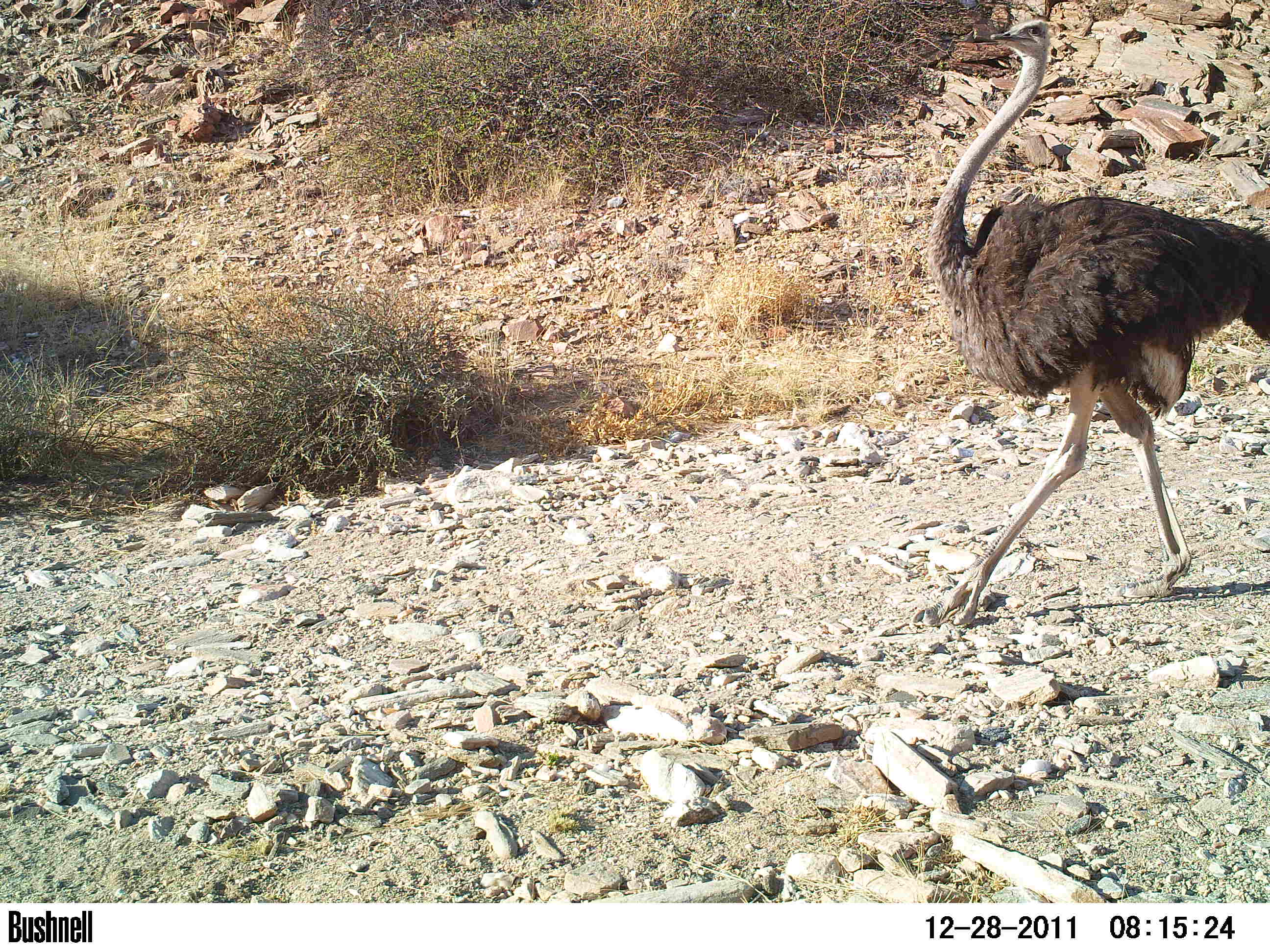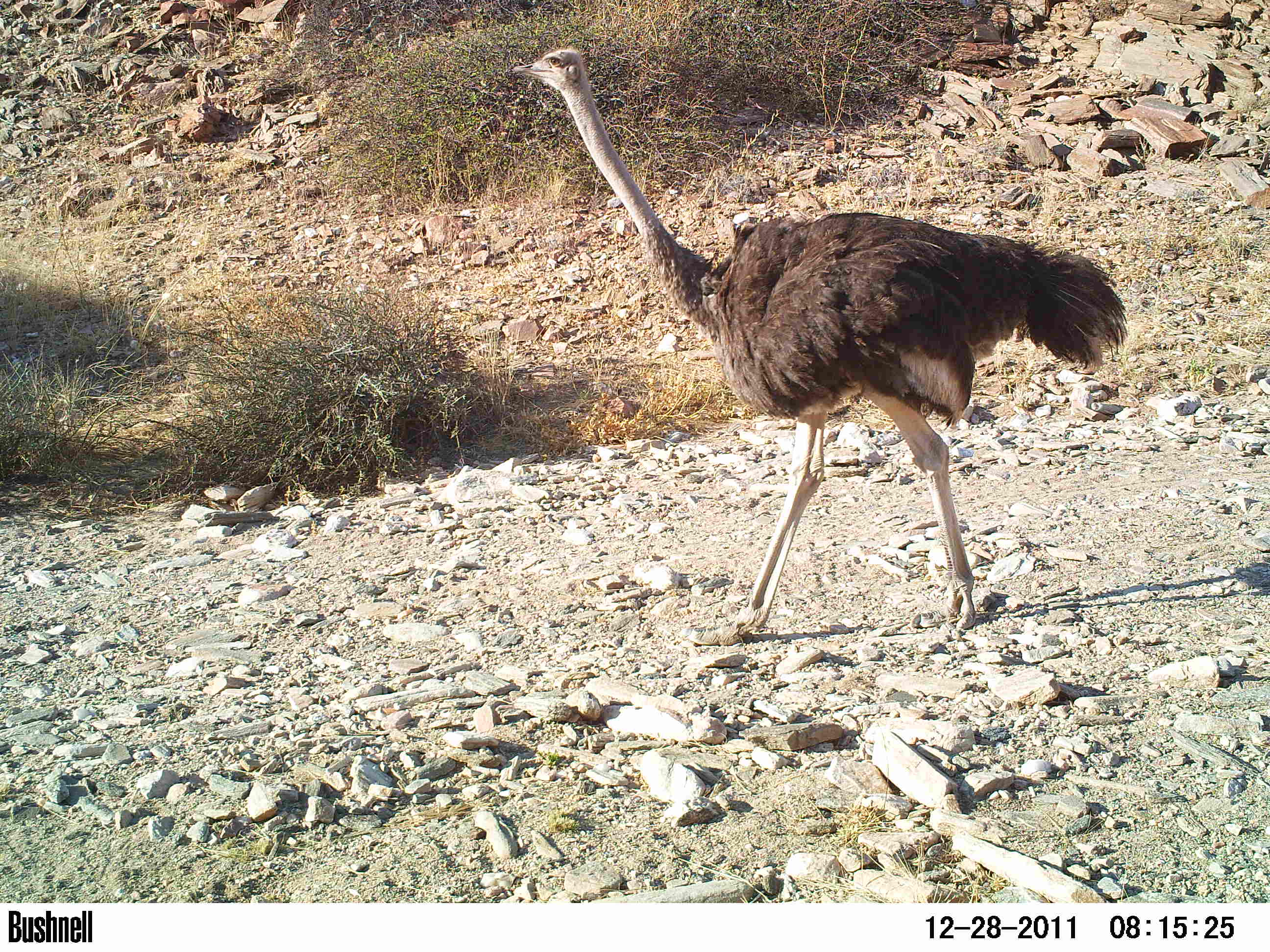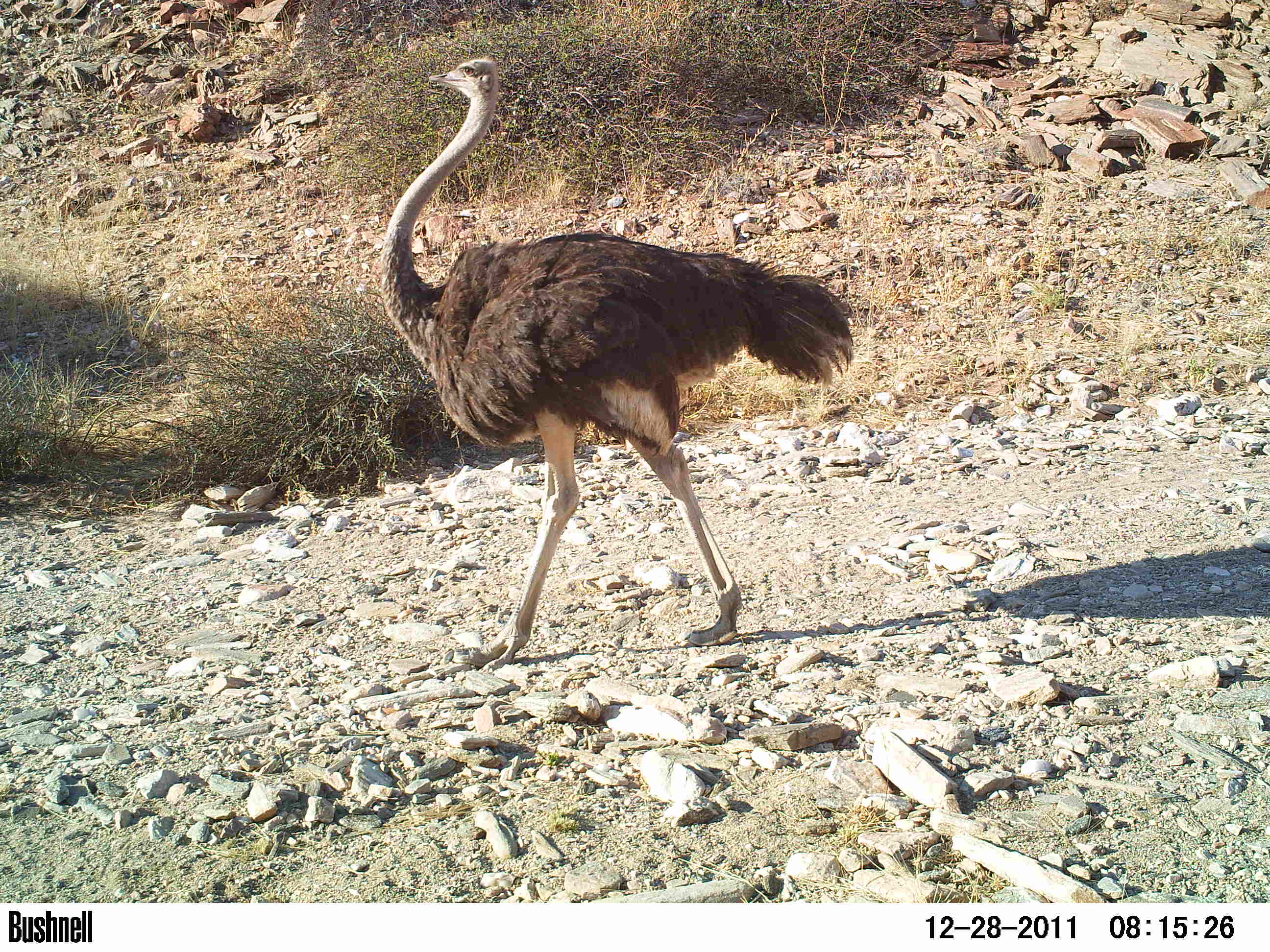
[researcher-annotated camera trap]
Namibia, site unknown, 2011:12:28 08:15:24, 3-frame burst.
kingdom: Animalia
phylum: Chordata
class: Aves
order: Struthioniformes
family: Struthionidae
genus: Struthio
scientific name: Struthio camelus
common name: common ostrich